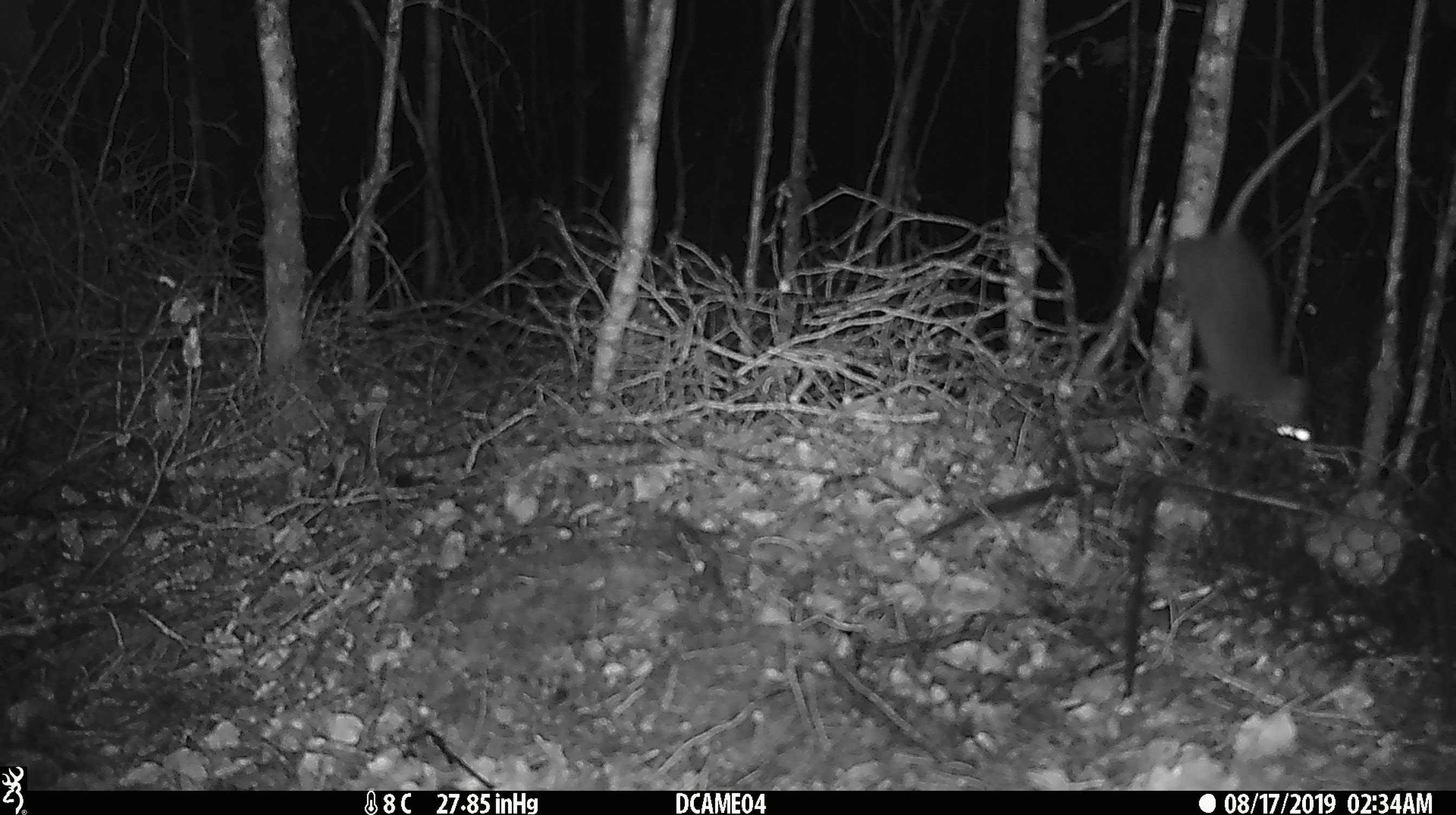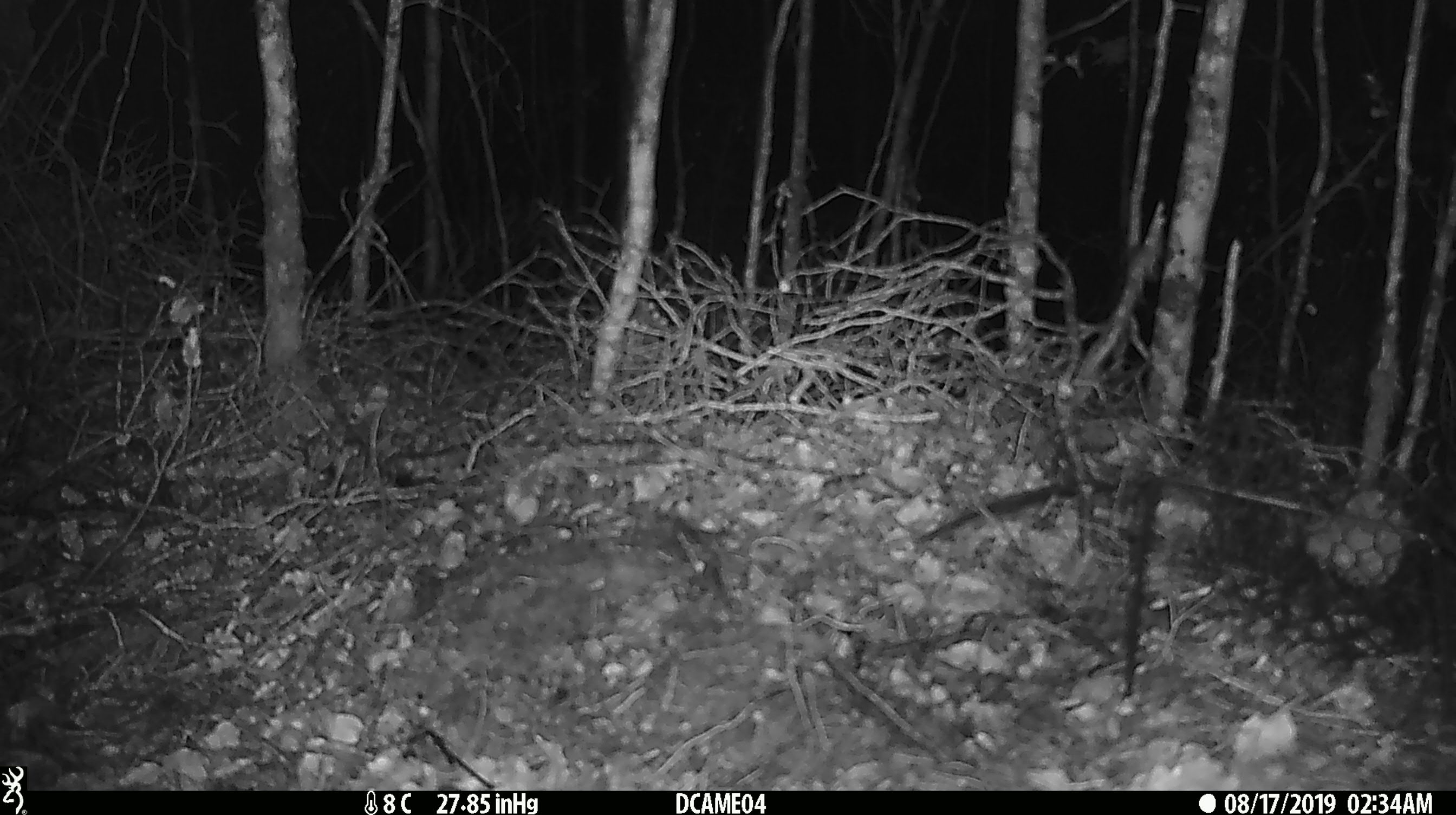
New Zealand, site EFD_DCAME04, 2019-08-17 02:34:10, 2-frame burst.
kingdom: Animalia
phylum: Chordata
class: Mammalia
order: Rodentia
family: Muridae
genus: Rattus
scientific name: Rattus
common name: rat